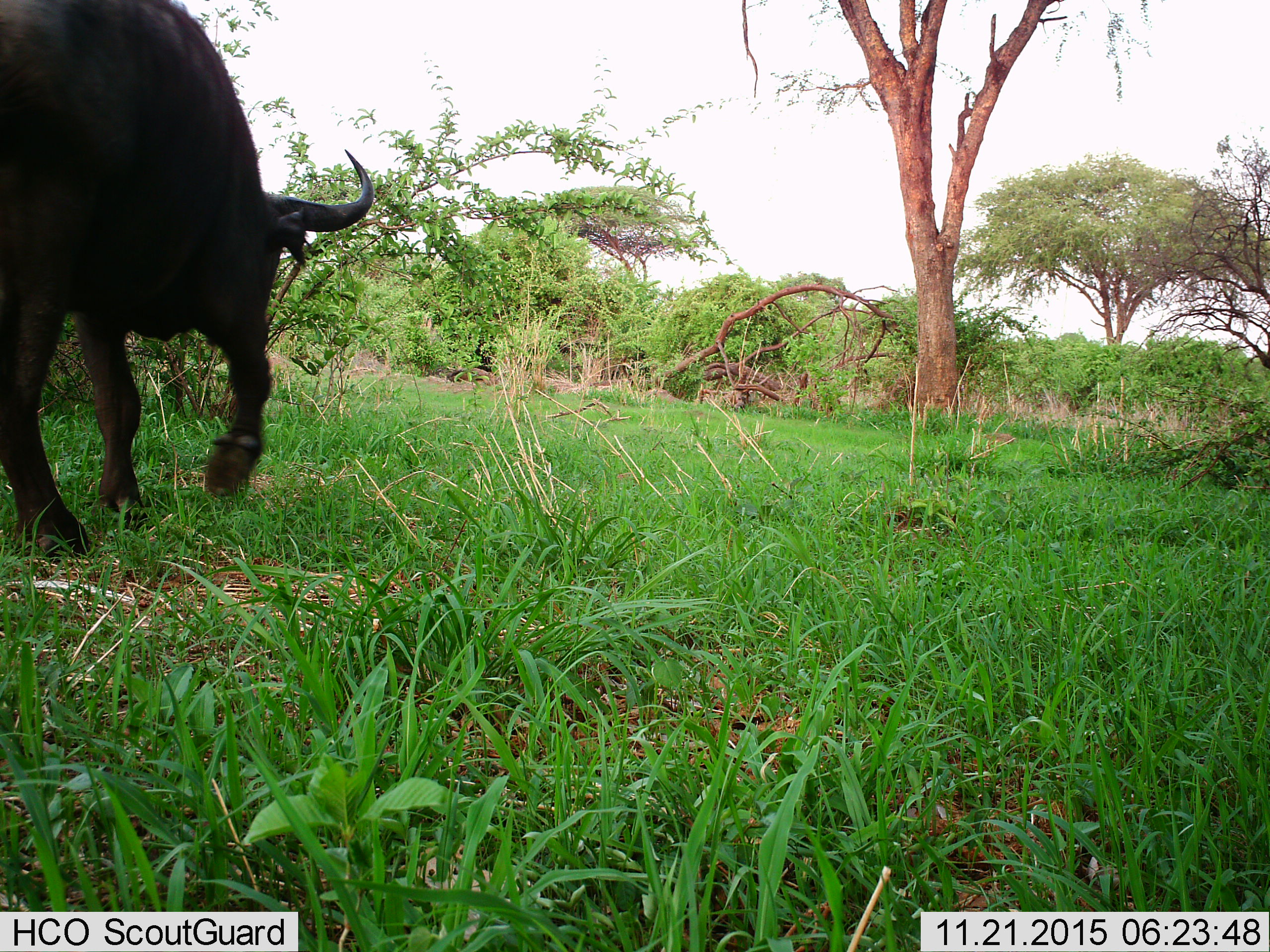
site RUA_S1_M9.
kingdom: Animalia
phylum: Chordata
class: Mammalia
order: Artiodactyla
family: Bovidae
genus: Syncerus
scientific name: Syncerus caffer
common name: african buffalo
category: buffalo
Buffalo (african buffalo) (Syncerus caffer), count 1. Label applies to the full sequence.